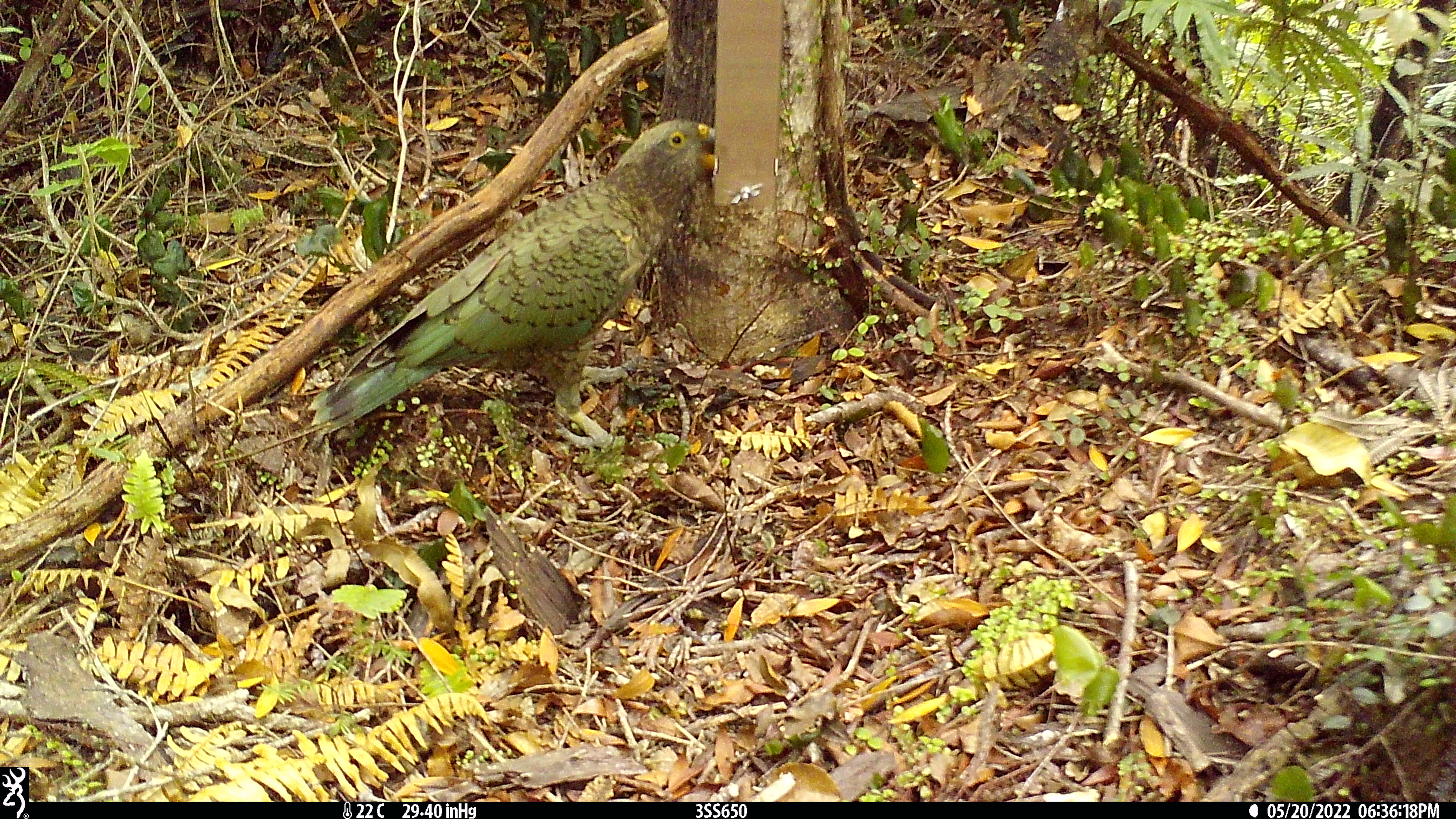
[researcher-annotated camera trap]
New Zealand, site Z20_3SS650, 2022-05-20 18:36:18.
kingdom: Animalia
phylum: Chordata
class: Aves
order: Psittaciformes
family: Strigopidae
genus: Nestor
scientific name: Nestor notabilis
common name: kea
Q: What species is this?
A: Kea (Nestor notabilis).